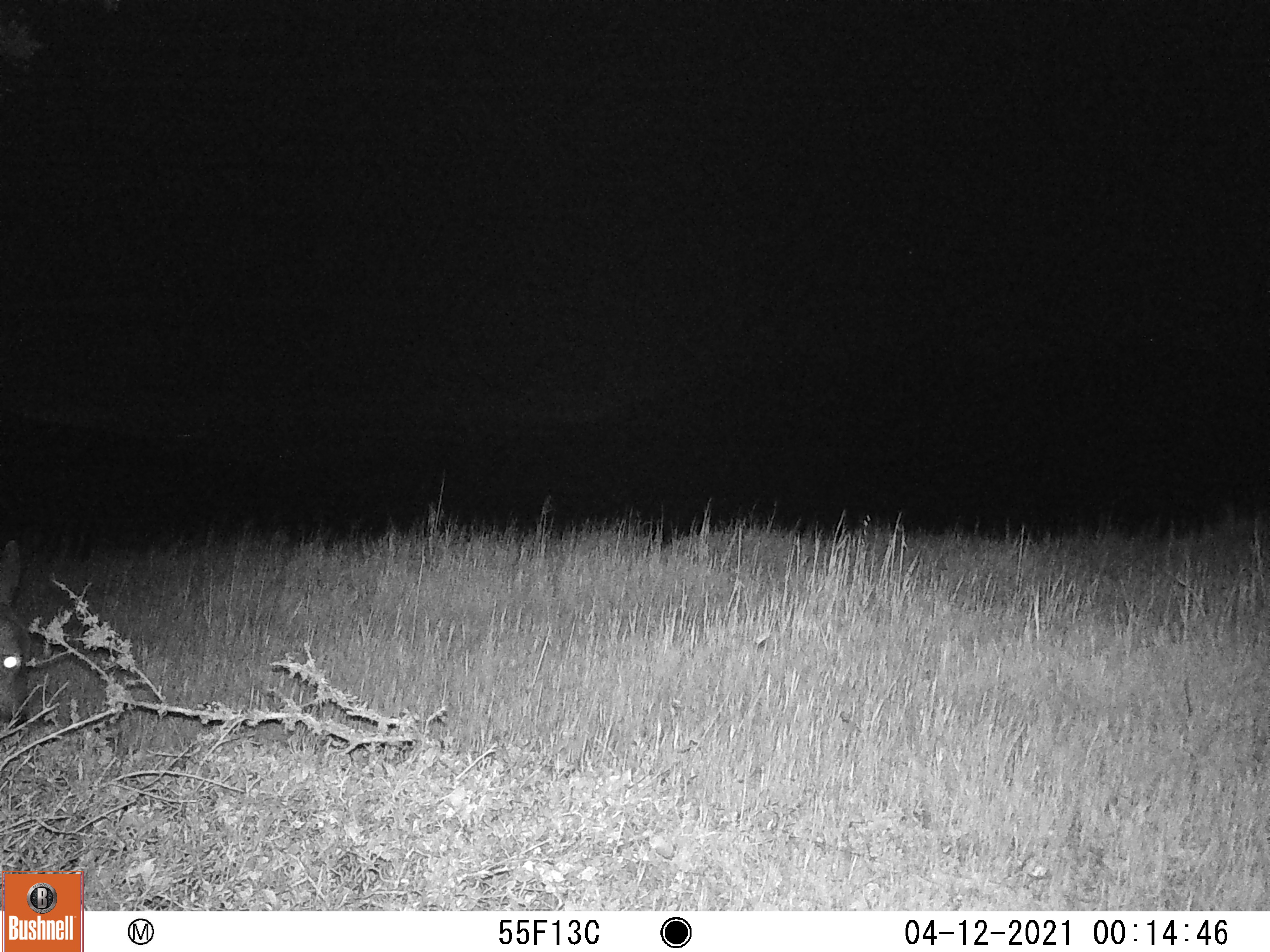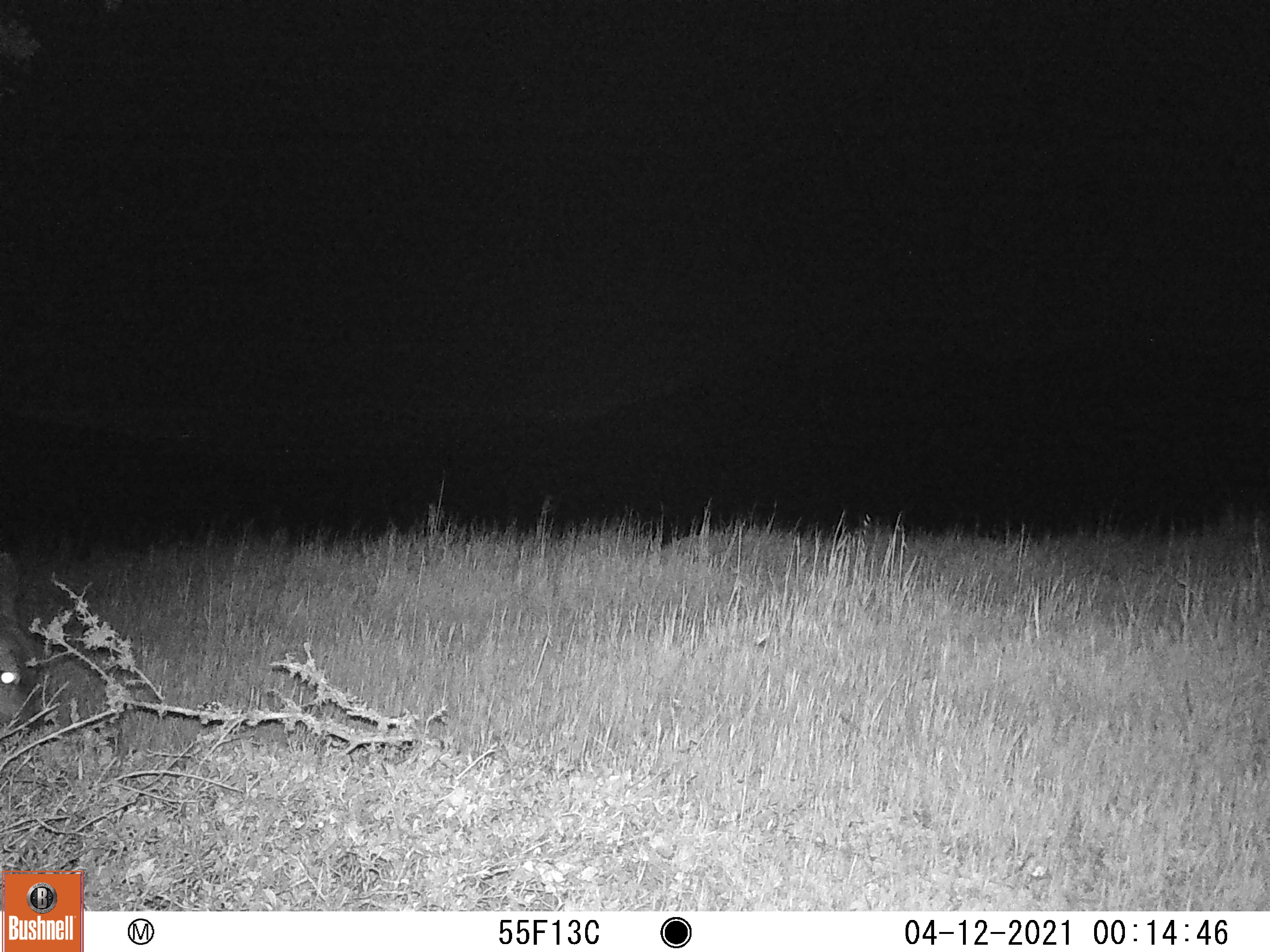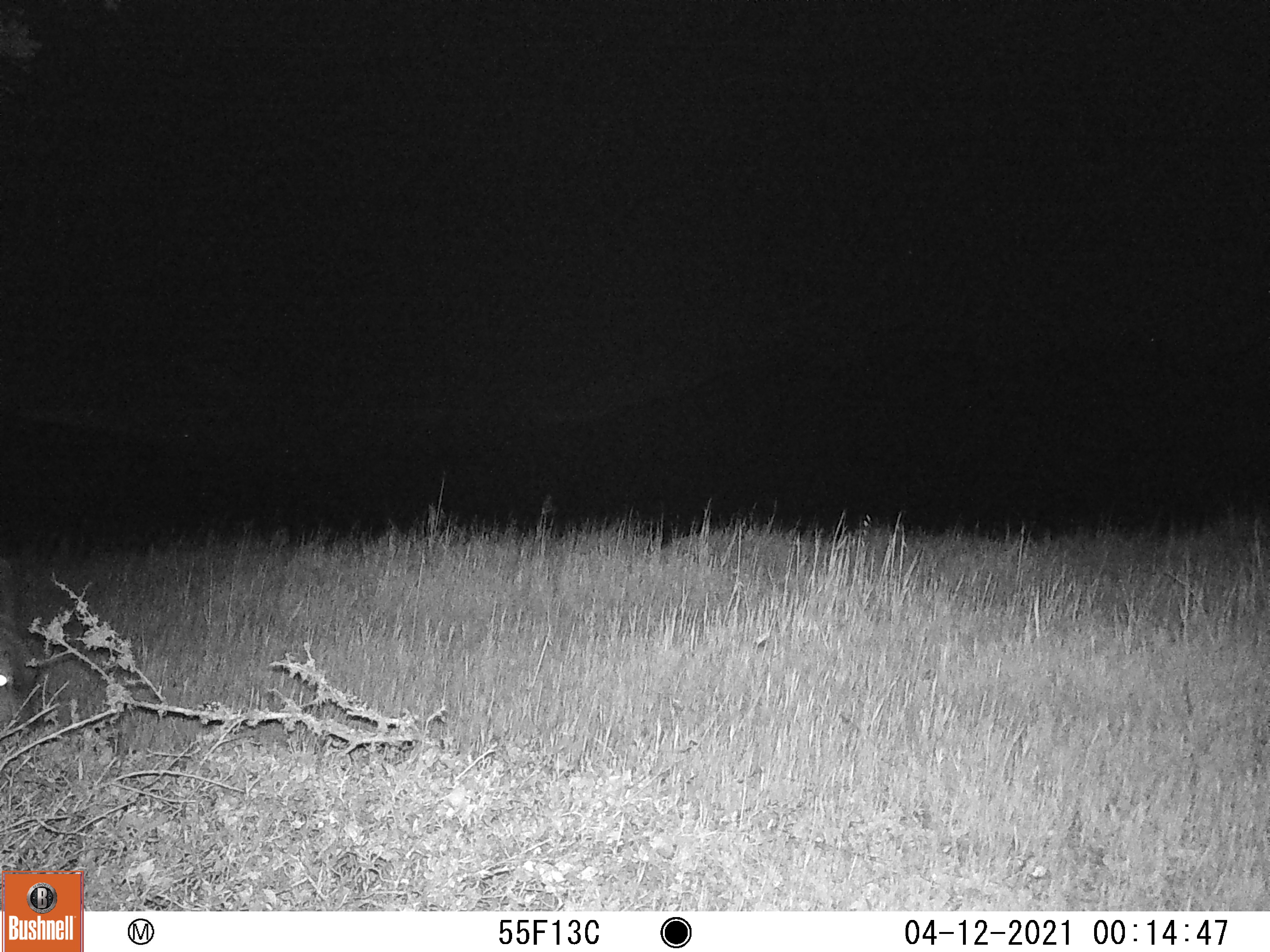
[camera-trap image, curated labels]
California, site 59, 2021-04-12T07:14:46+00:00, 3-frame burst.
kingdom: Animalia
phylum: Chordata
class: Mammalia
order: Artiodactyla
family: Cervidae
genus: Odocoileus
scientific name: Odocoileus hemionus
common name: mule deer